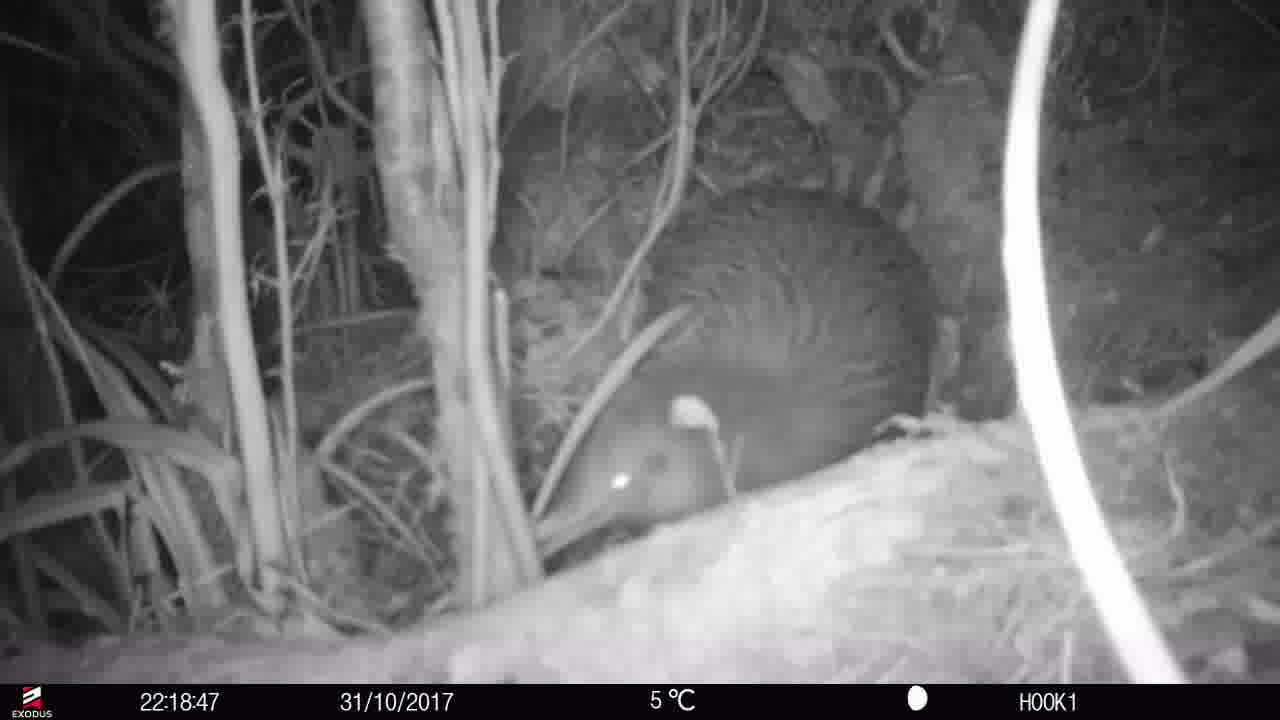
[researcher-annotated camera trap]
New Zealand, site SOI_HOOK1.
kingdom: Animalia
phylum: Chordata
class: Aves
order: Apterygiformes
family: Apterygidae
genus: Apteryx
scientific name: Apteryx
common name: kiwi